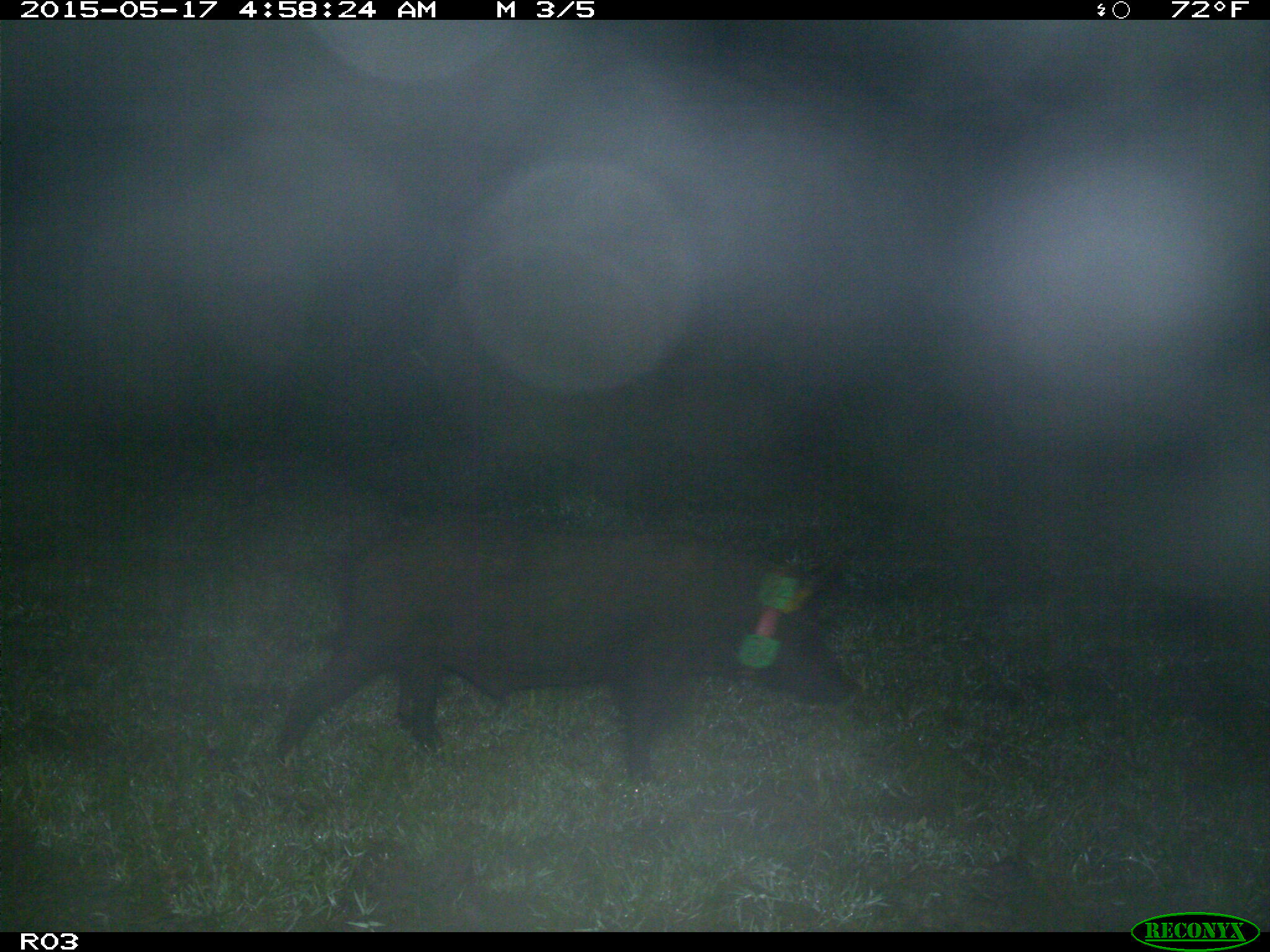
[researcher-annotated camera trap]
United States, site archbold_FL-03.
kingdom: Animalia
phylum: Chordata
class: Mammalia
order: Artiodactyla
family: Suidae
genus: Sus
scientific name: Sus scrofa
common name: wild boar